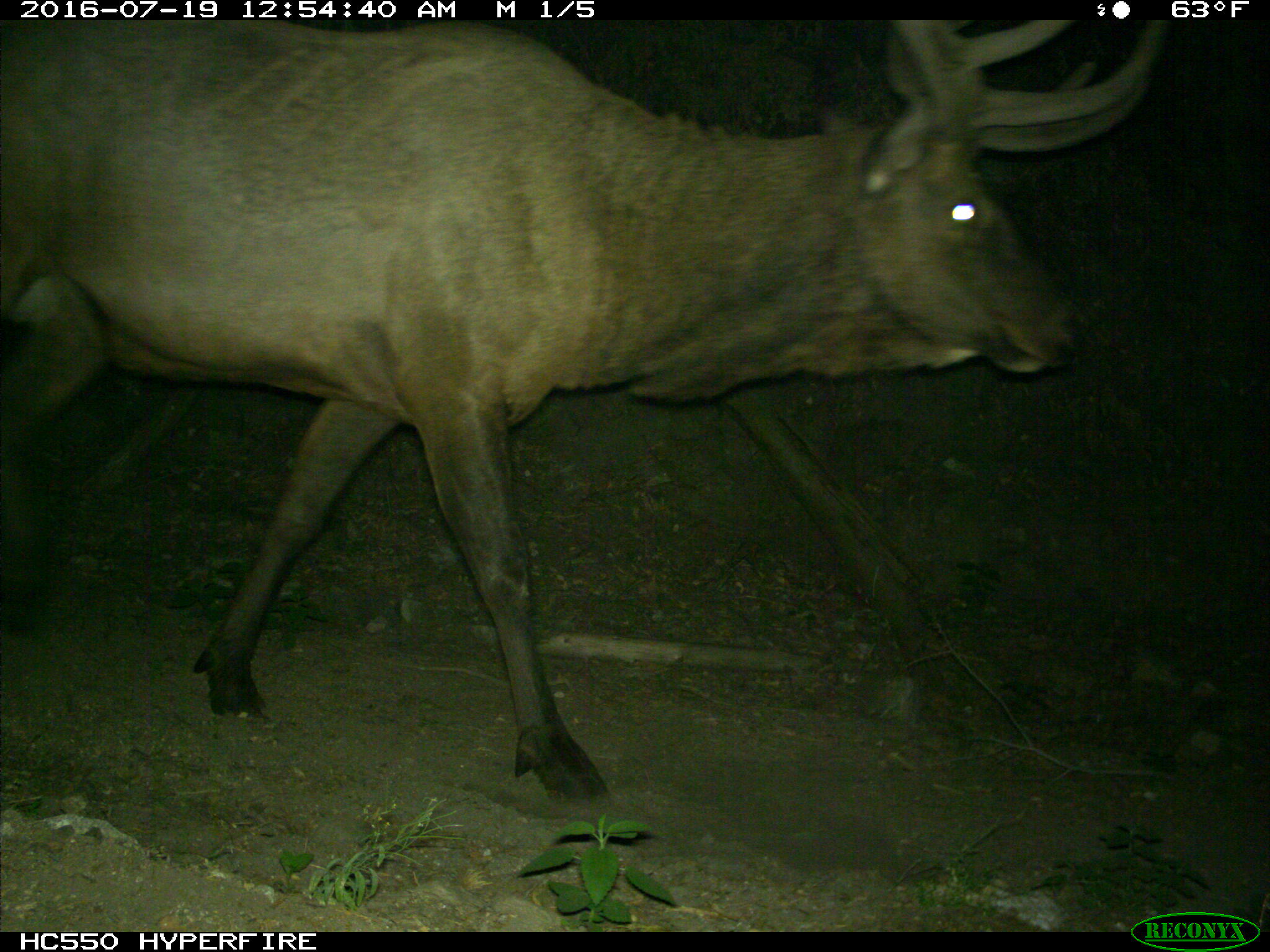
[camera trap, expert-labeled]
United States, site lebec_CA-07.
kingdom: Animalia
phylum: Chordata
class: Mammalia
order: Artiodactyla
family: Cervidae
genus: Cervus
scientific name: Cervus canadensis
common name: elk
Cervus canadensis (elk).